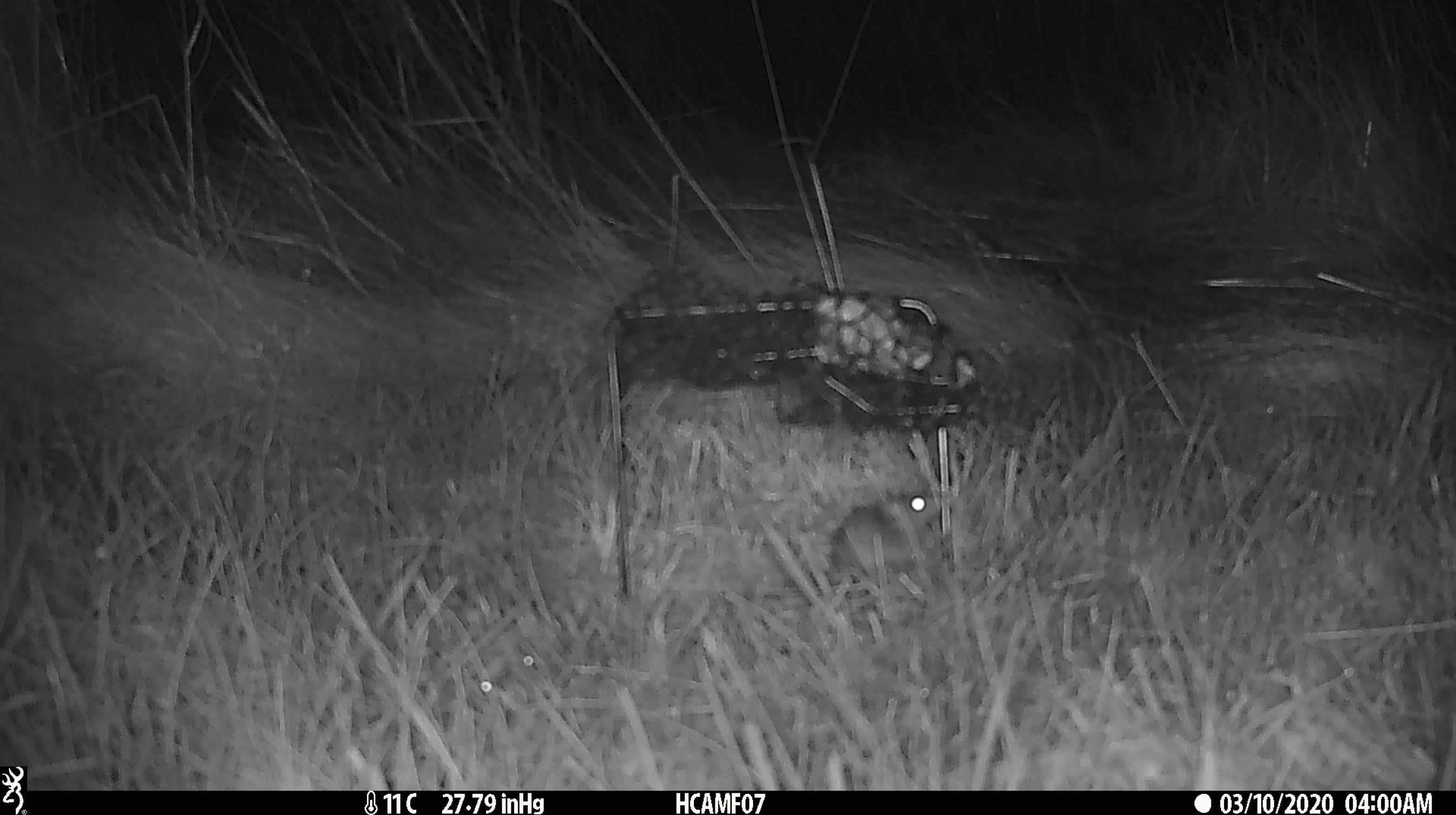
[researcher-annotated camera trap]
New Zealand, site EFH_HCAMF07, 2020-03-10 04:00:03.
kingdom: Animalia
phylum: Chordata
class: Mammalia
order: Rodentia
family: Muridae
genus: Mus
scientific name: Mus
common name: mouse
Mouse (Mus).